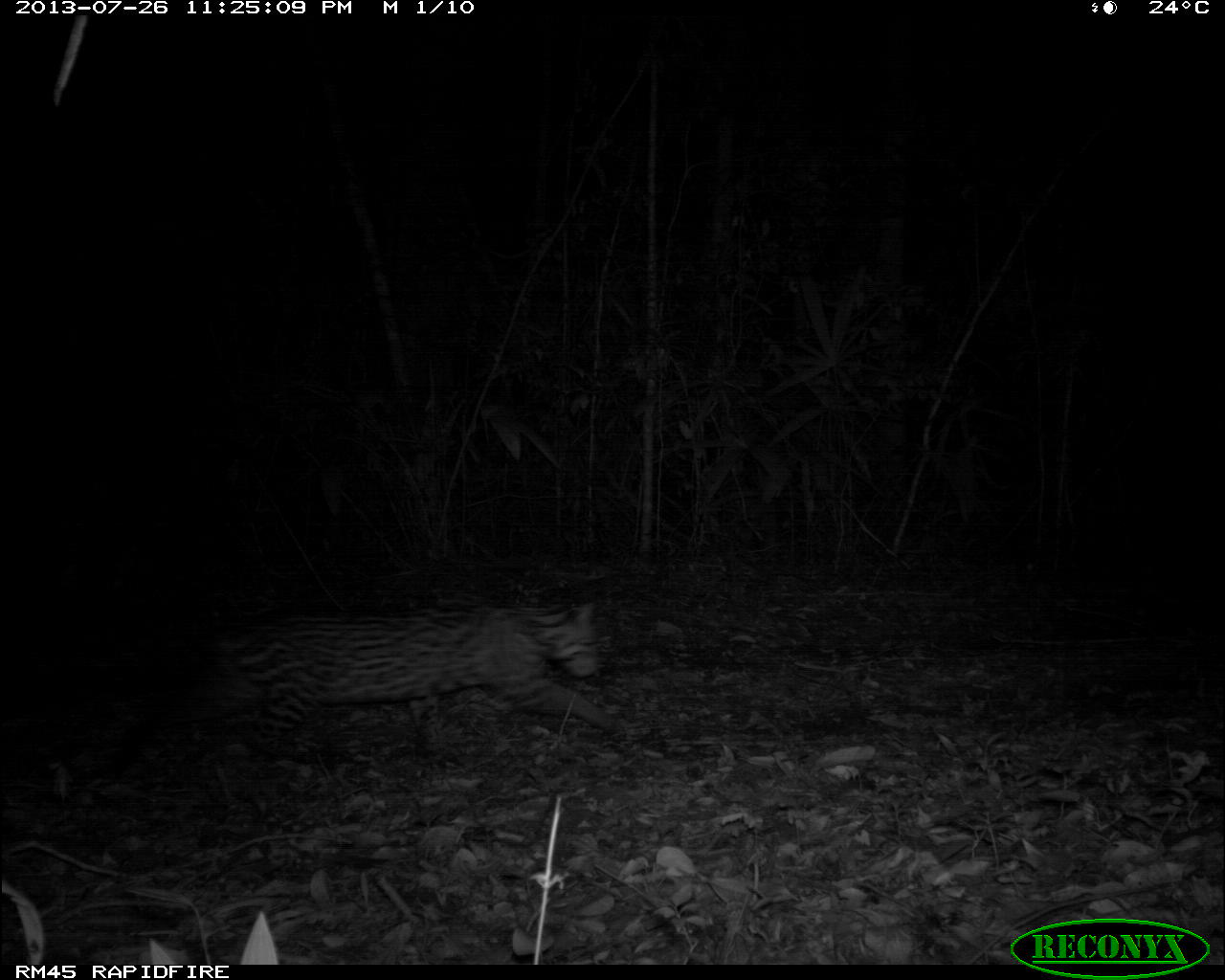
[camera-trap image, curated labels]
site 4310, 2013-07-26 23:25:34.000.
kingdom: Animalia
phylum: Chordata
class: Mammalia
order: Carnivora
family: Felidae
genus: Leopardus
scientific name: Leopardus pardalis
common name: ocelot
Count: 1.